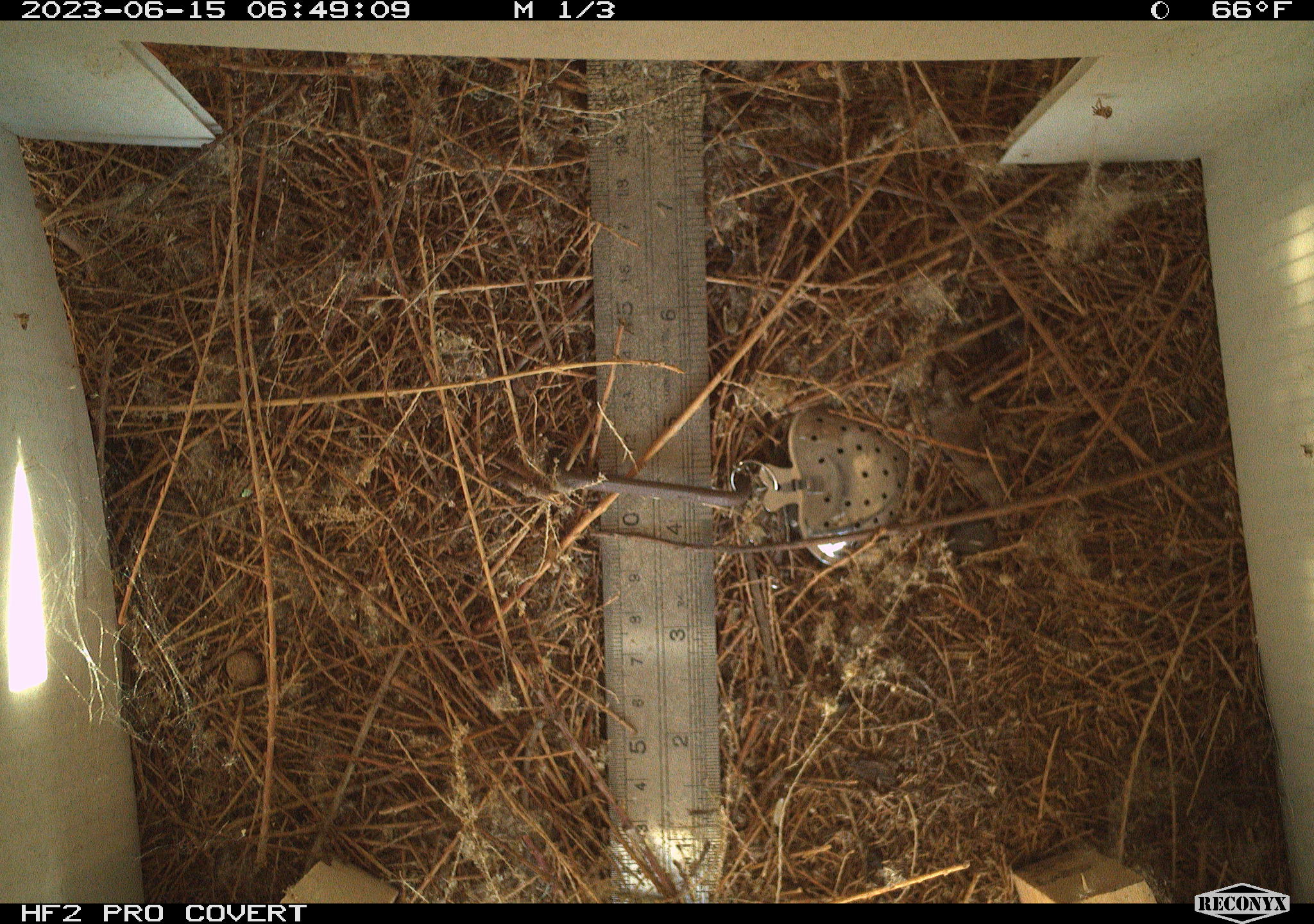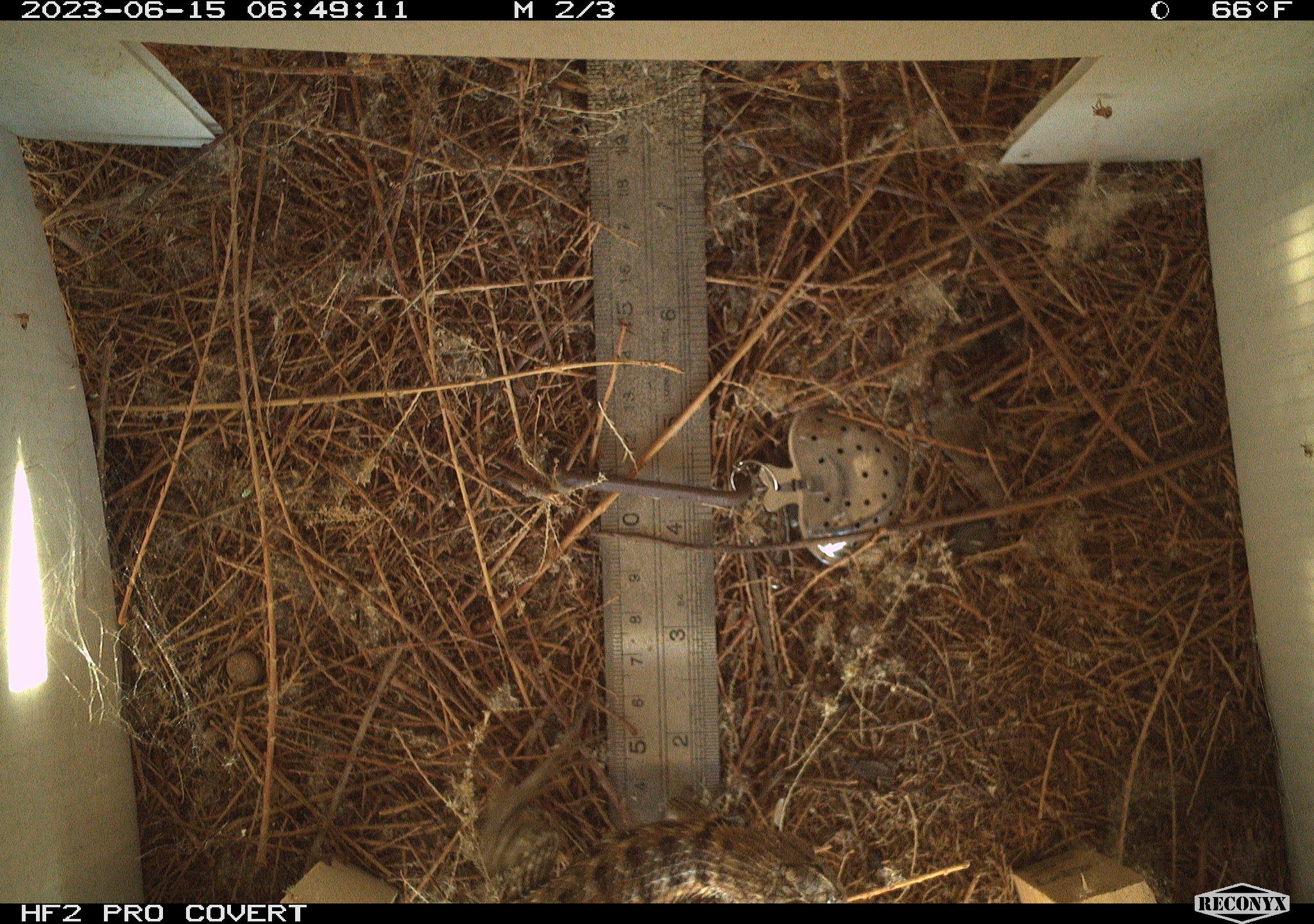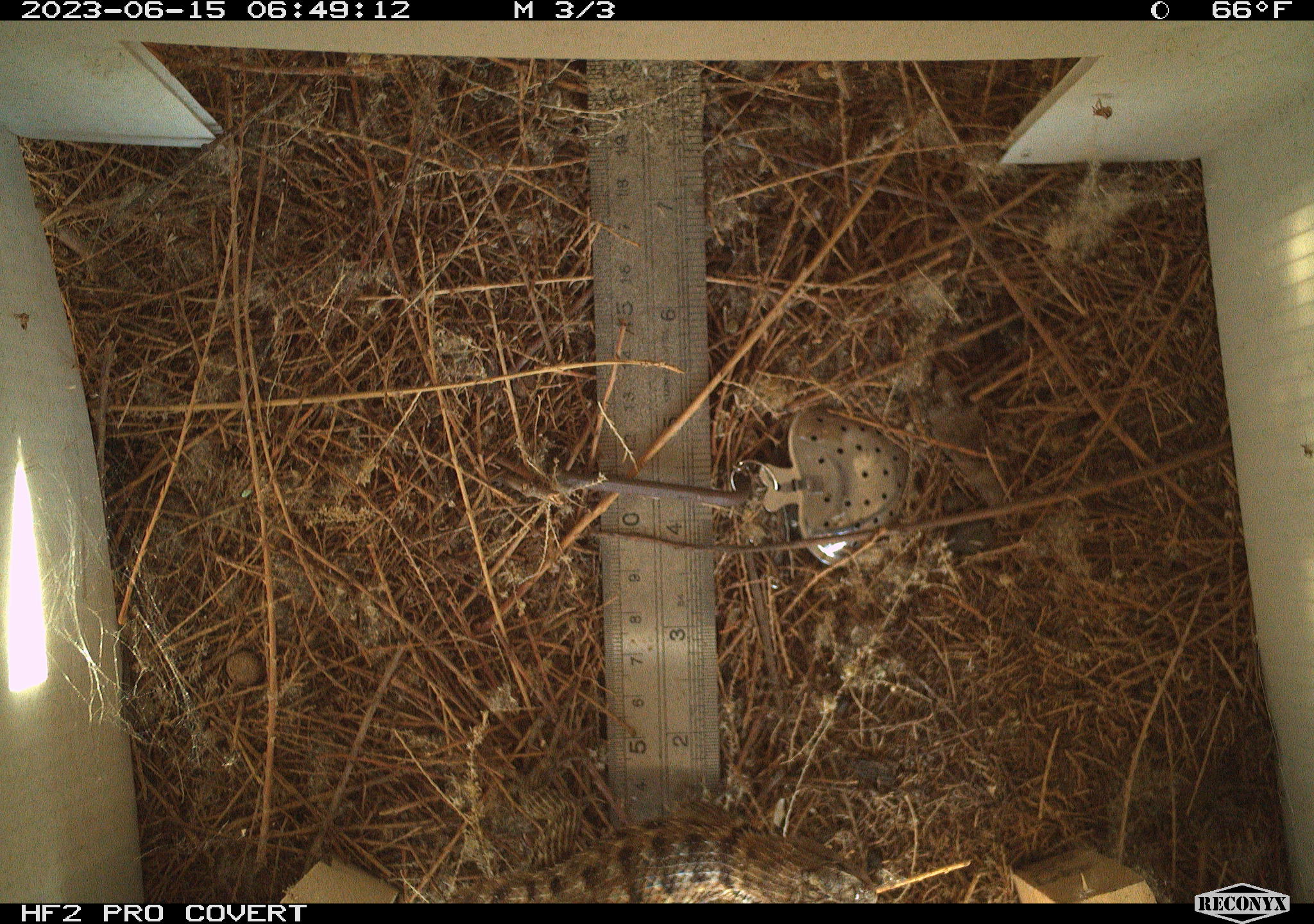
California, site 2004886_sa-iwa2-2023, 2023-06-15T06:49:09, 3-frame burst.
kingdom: Animalia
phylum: Chordata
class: Reptilia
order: Squamata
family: Phrynosomatidae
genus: Sceloporus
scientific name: Sceloporus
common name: spiny lizards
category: sceloporus species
Sceloporus species (spiny lizards) (Sceloporus).